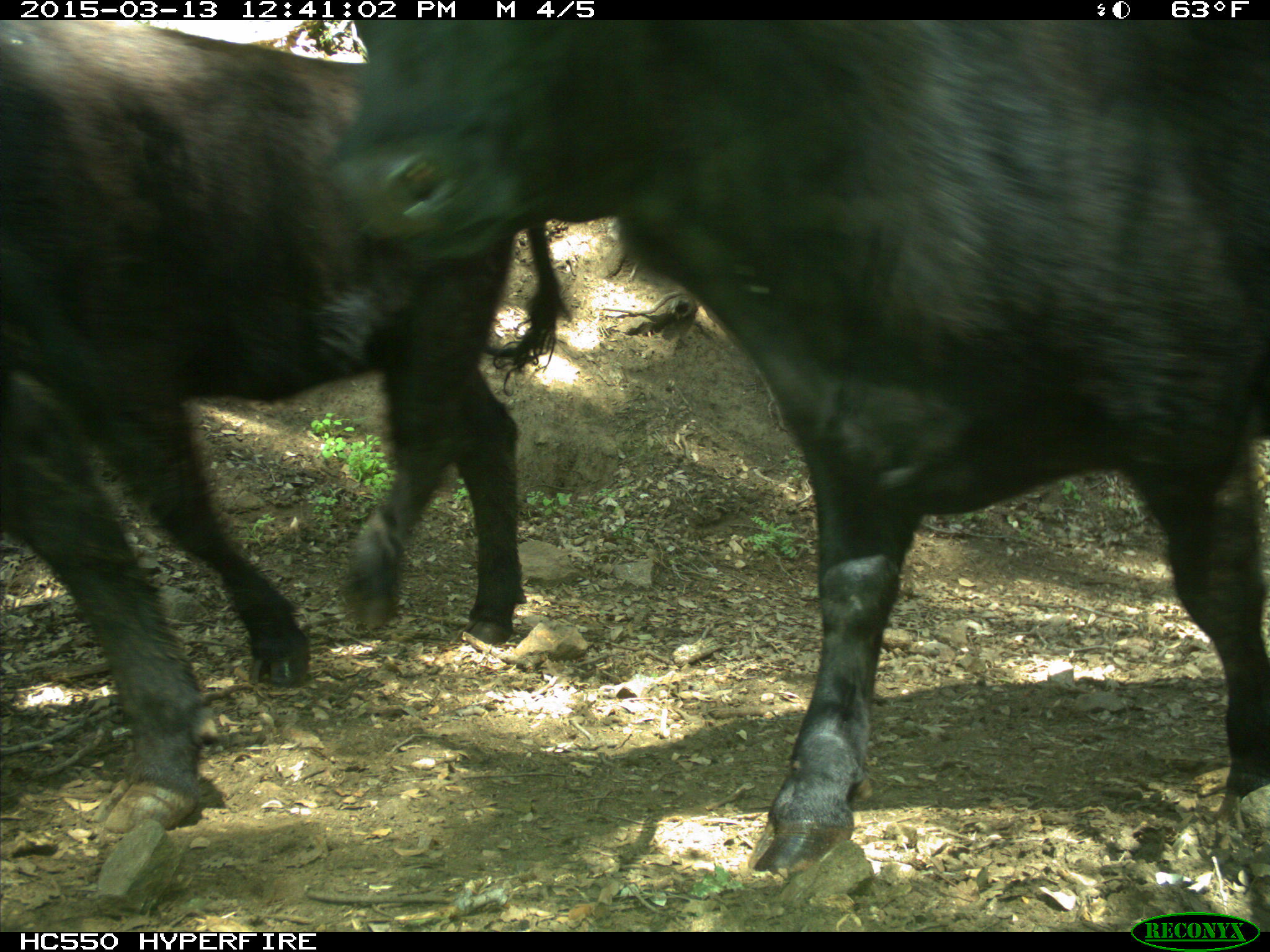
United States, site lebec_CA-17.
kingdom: Animalia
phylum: Chordata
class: Mammalia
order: Artiodactyla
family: Bovidae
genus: Bos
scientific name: Bos taurus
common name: domestic cow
Bos taurus (domestic cow).